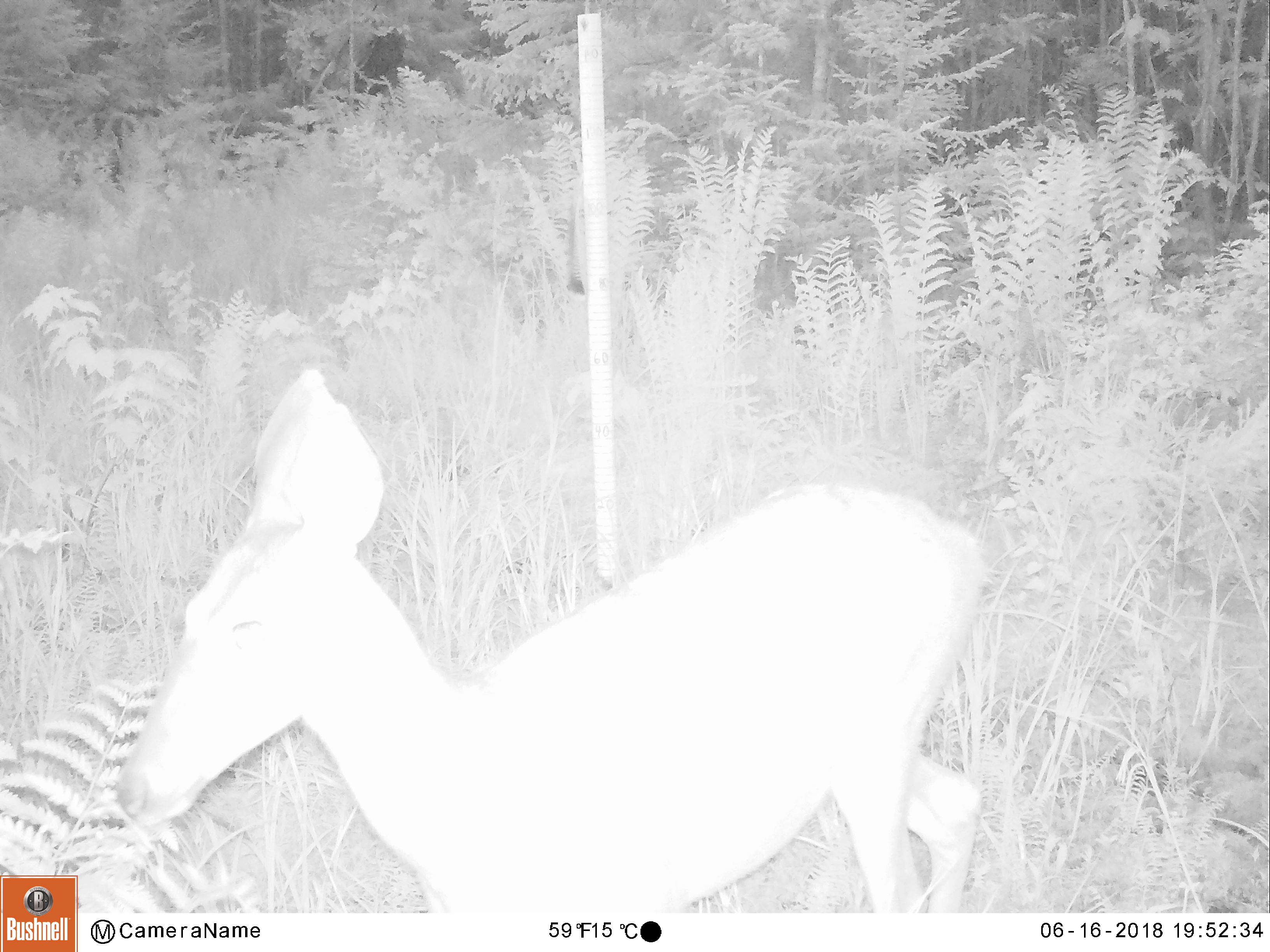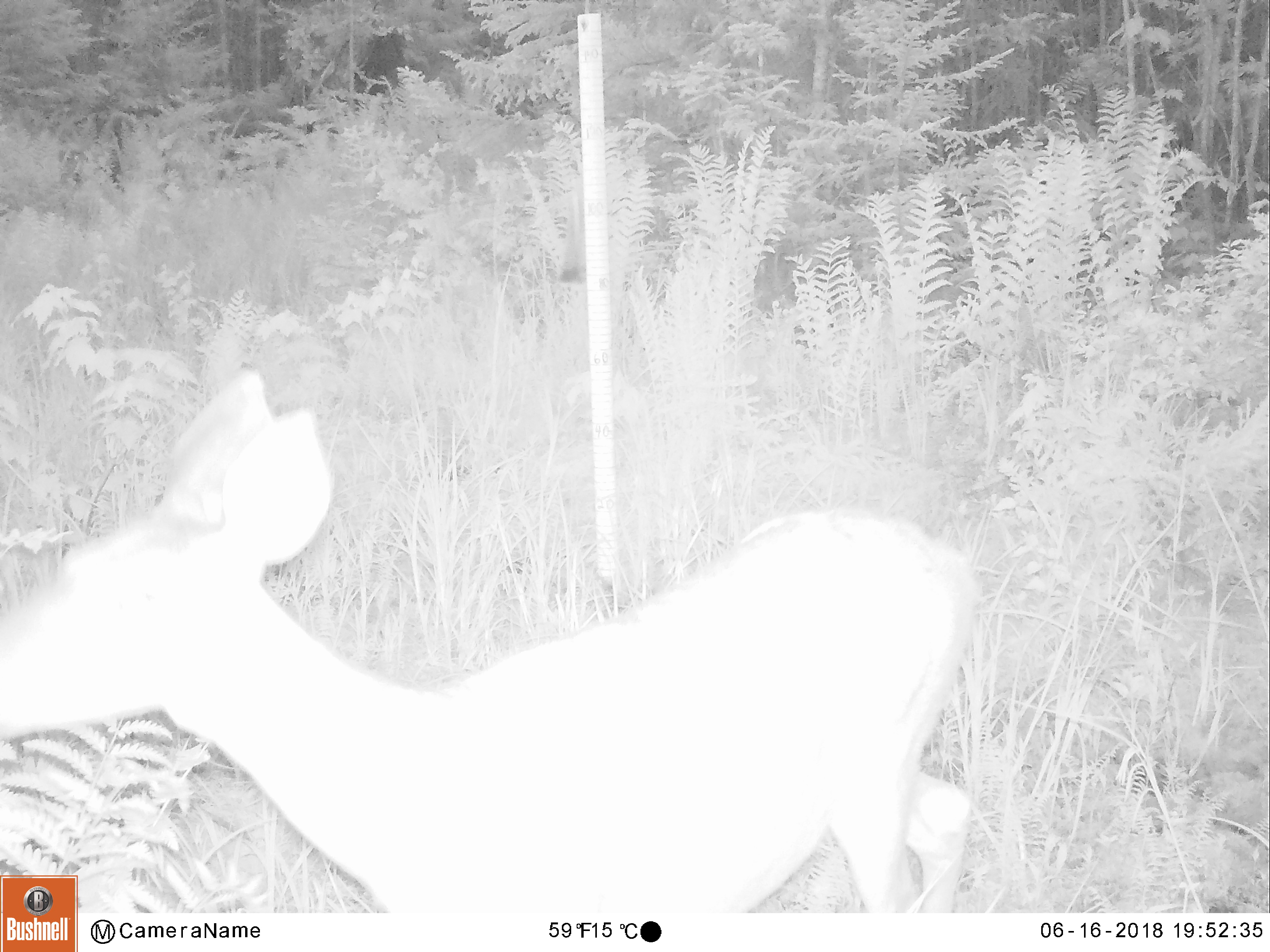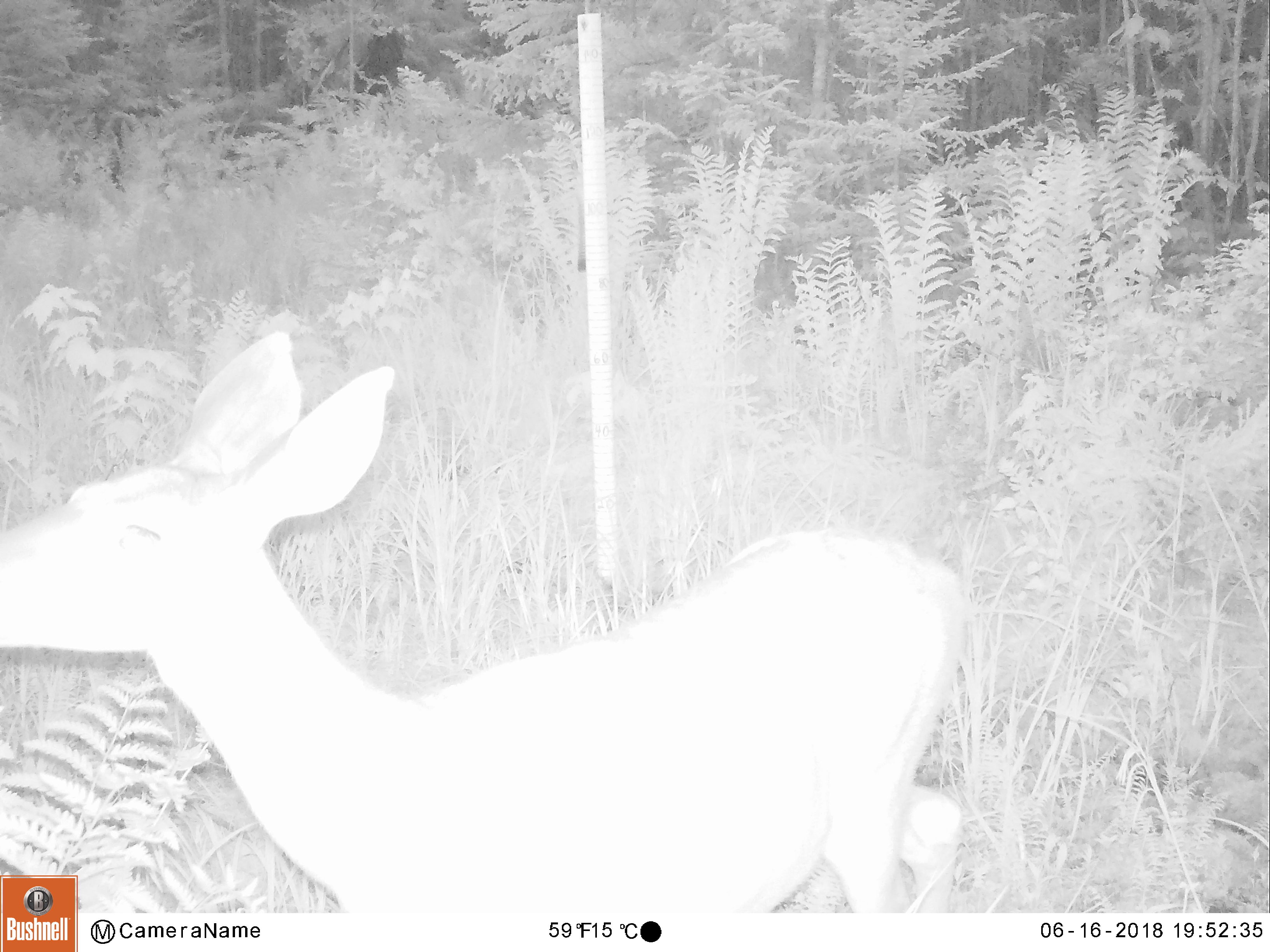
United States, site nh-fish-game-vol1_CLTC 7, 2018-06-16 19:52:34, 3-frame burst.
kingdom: Animalia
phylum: Chordata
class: Mammalia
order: Artiodactyla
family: Cervidae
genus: Odocoileus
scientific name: Odocoileus virginianus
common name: white-tailed deer